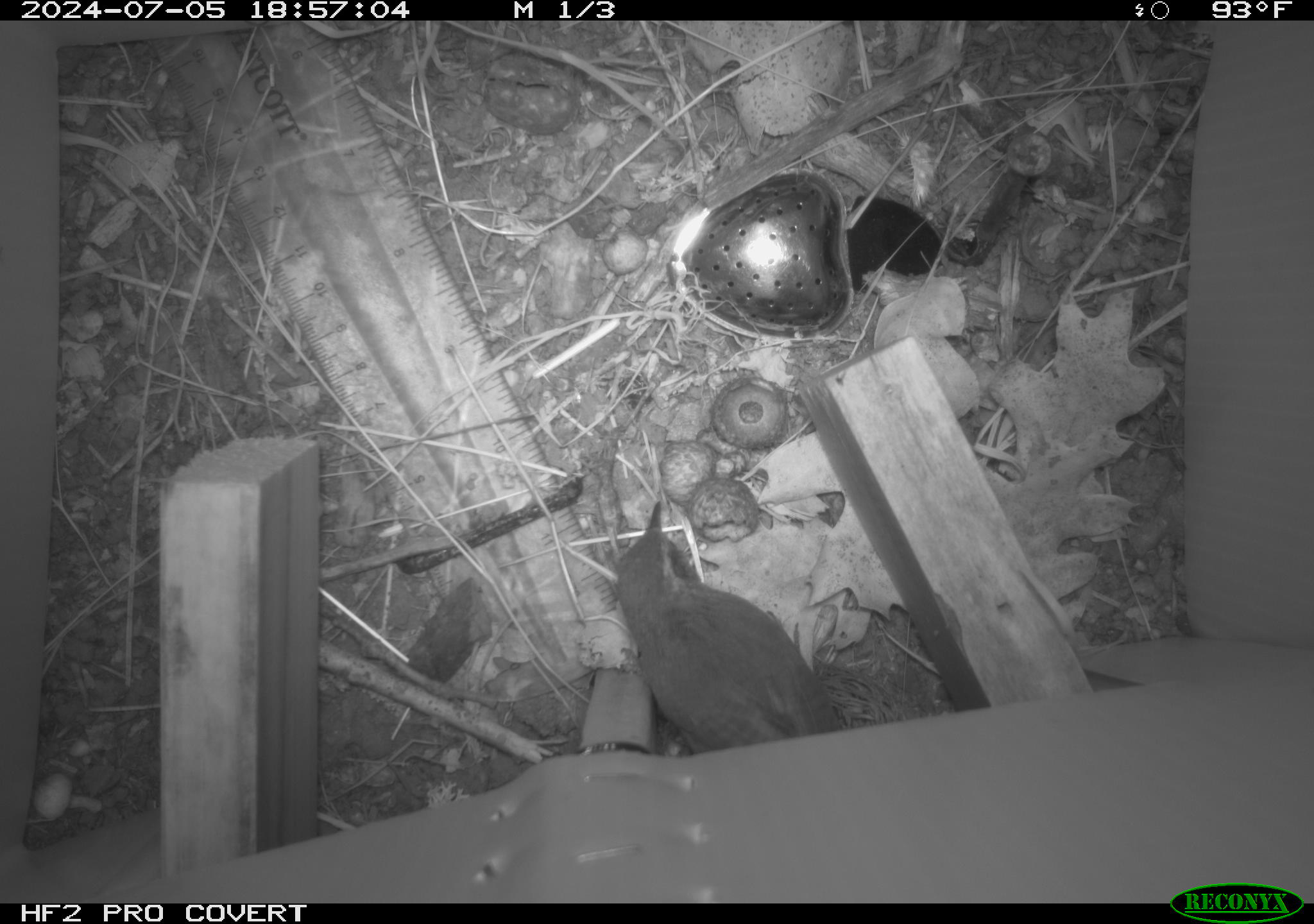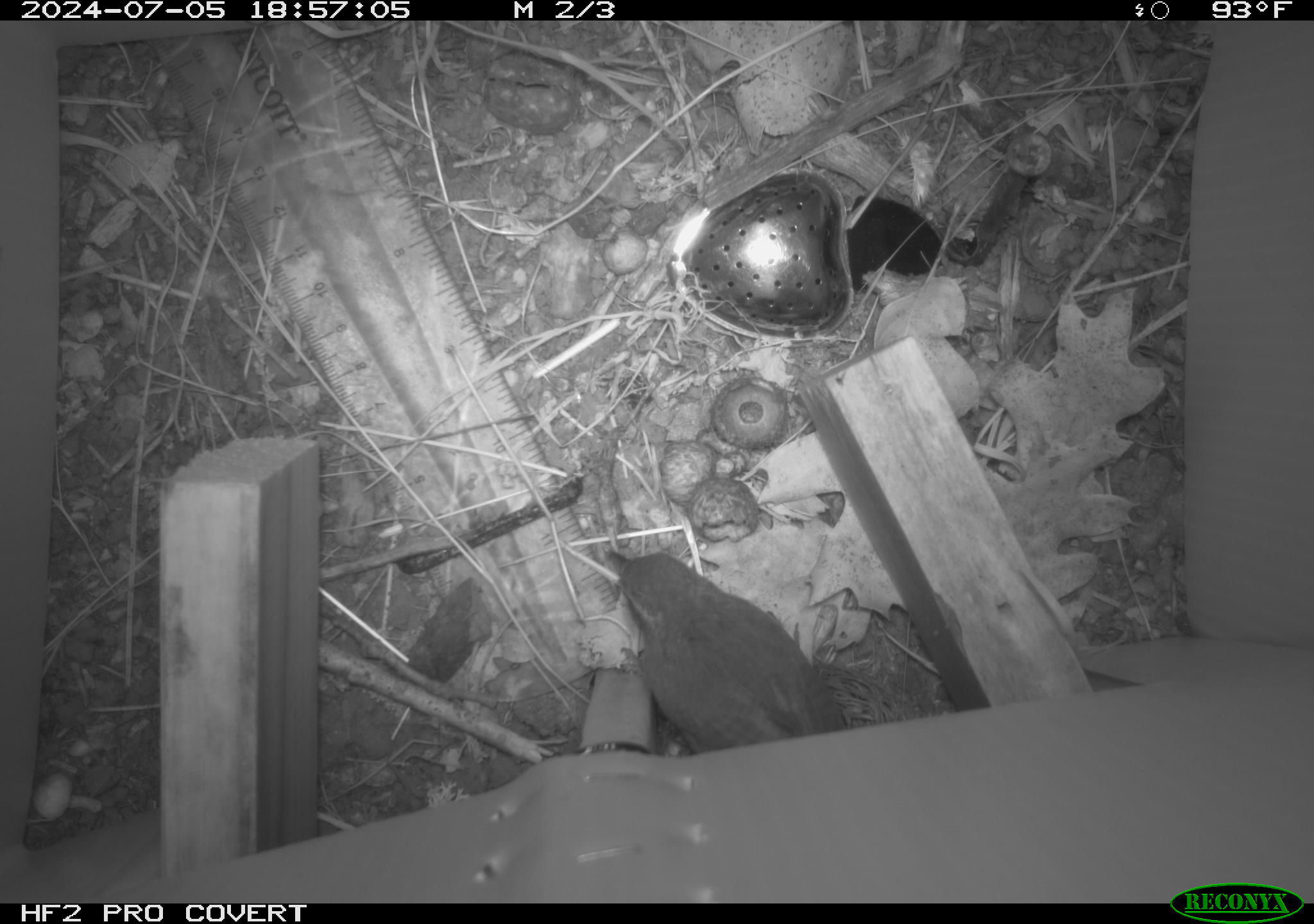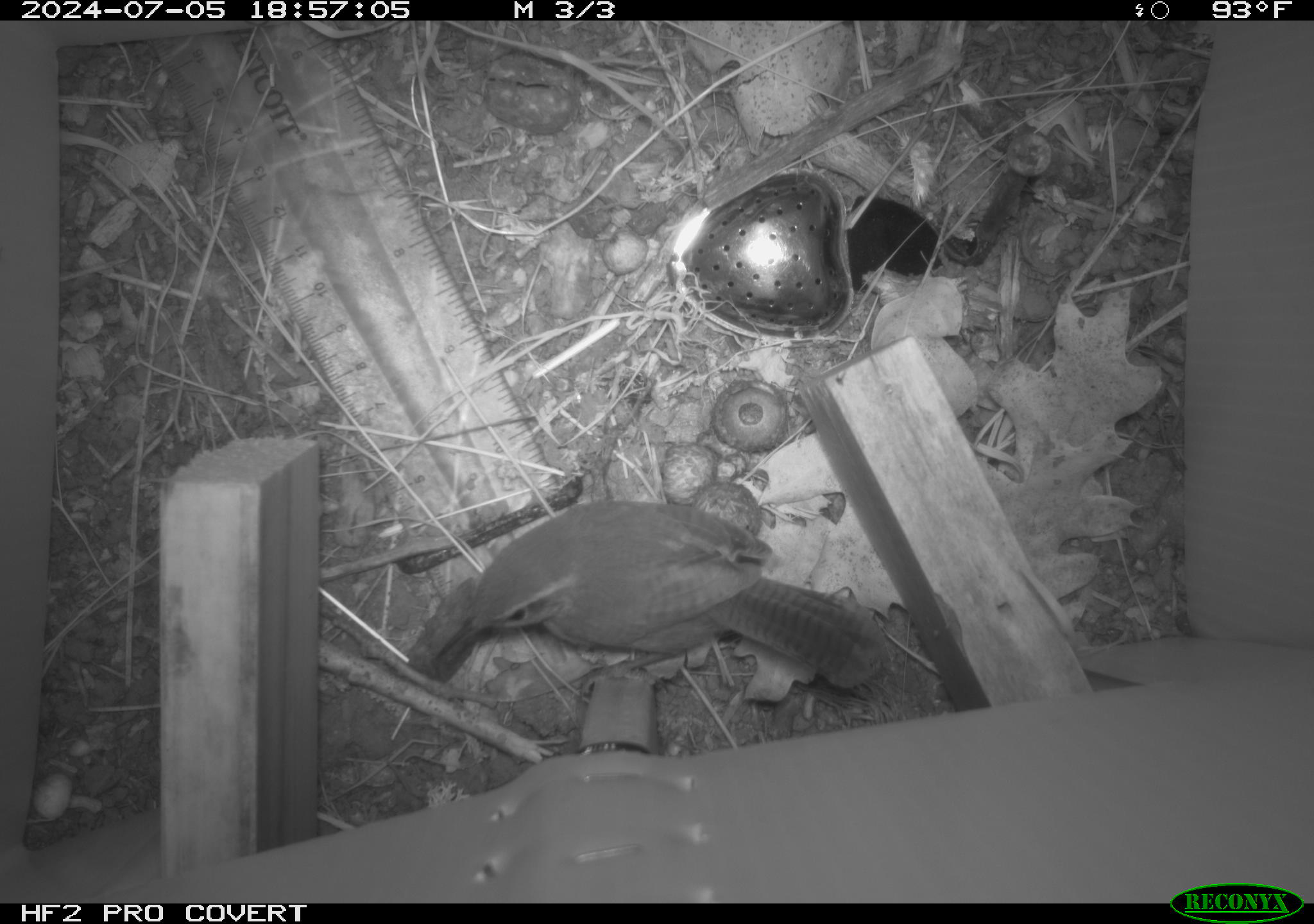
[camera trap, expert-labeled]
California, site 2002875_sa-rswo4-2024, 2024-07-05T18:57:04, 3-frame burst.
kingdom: Animalia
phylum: Chordata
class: Aves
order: Passeriformes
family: Troglodytidae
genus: Thryomanes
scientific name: Thryomanes bewickii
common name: bewick's wren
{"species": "bewick's wren (Thryomanes bewickii)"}